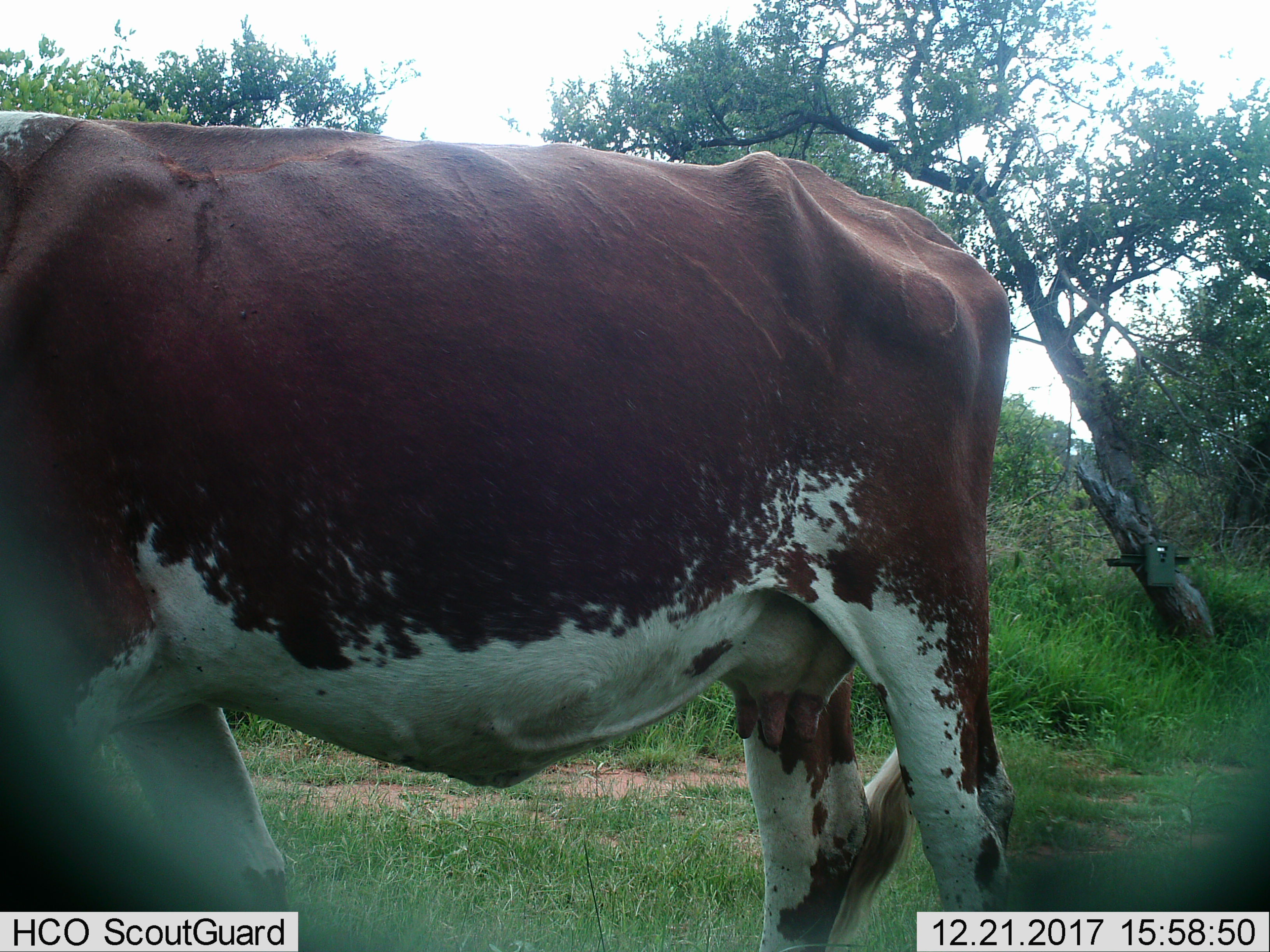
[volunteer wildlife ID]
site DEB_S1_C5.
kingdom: Animalia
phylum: Chordata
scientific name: Vertebrata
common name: domestic animal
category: domesticanimal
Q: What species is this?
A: Domesticanimal (domestic animal) (Vertebrata).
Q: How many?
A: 1.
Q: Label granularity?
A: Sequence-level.